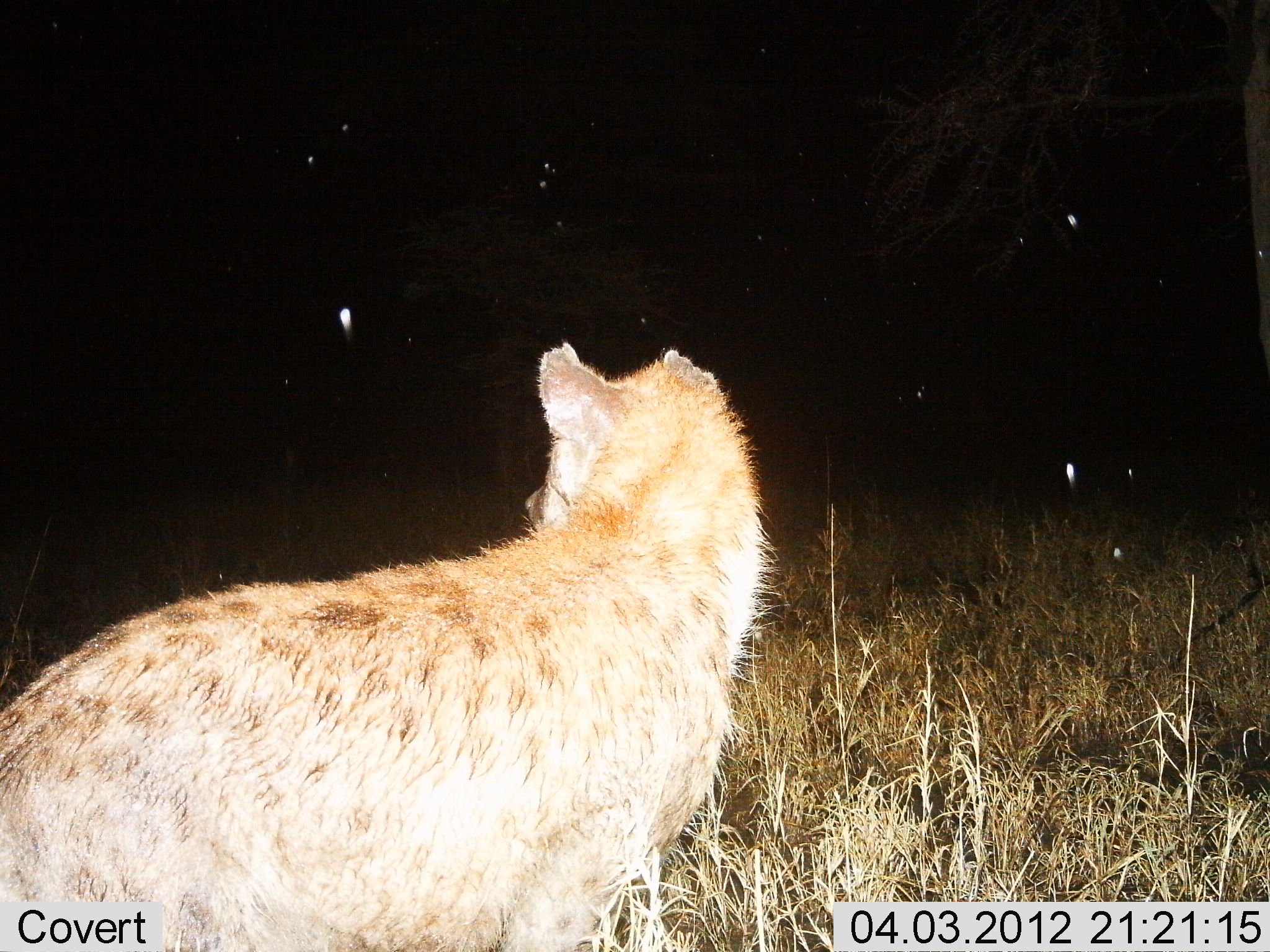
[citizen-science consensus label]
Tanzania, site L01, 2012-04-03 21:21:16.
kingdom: Animalia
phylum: Chordata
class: Mammalia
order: Carnivora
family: Hyaenidae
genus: Crocuta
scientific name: Crocuta crocuta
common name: spotted hyena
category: hyenaspotted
Hyenaspotted (spotted hyena) (Crocuta crocuta), count 1. Behavior (volunteer vote fractions): standing 87%, resting 0%, moving 13%, interacting 0%. Young present (vote fraction): 0%. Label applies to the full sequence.